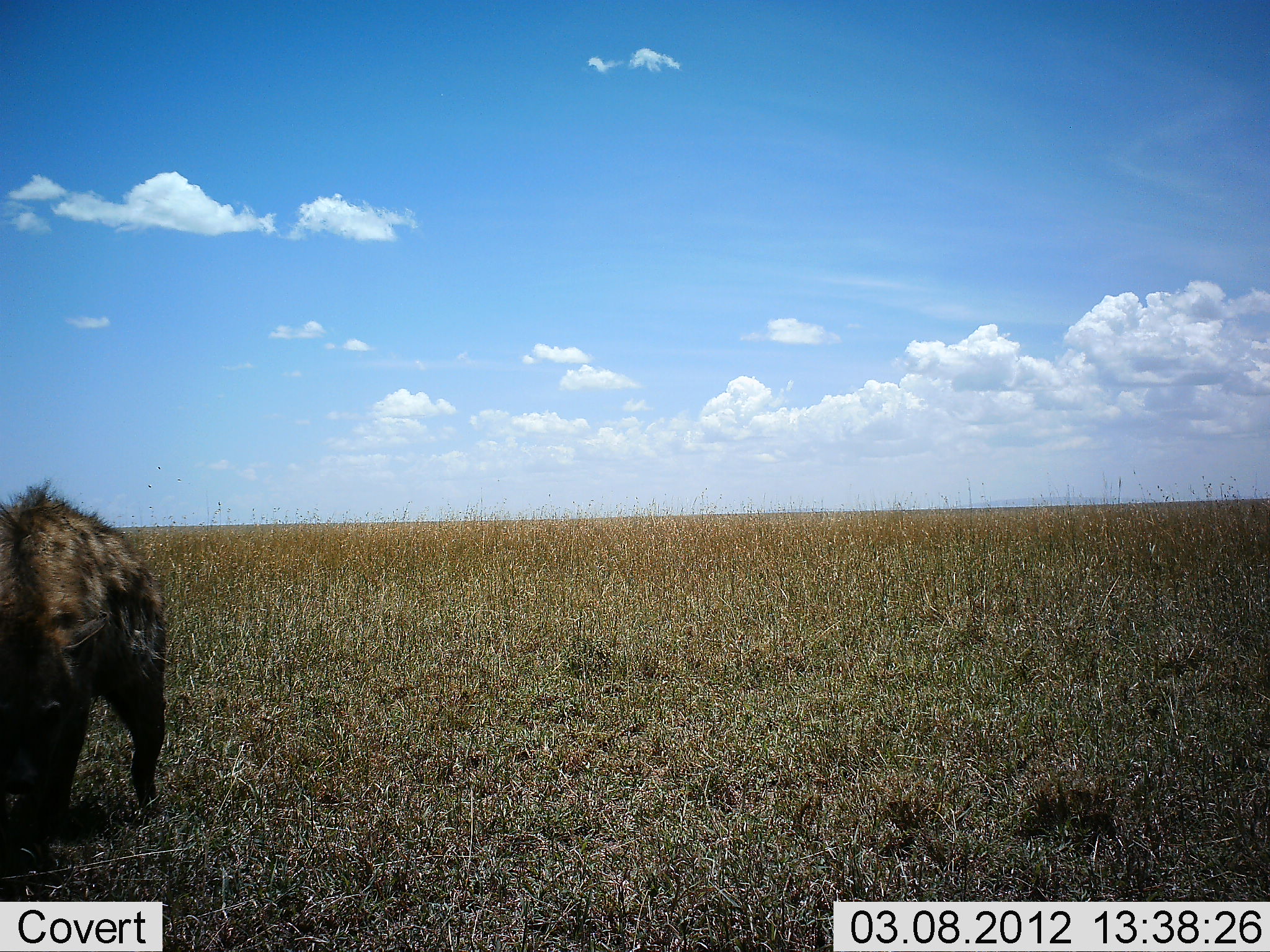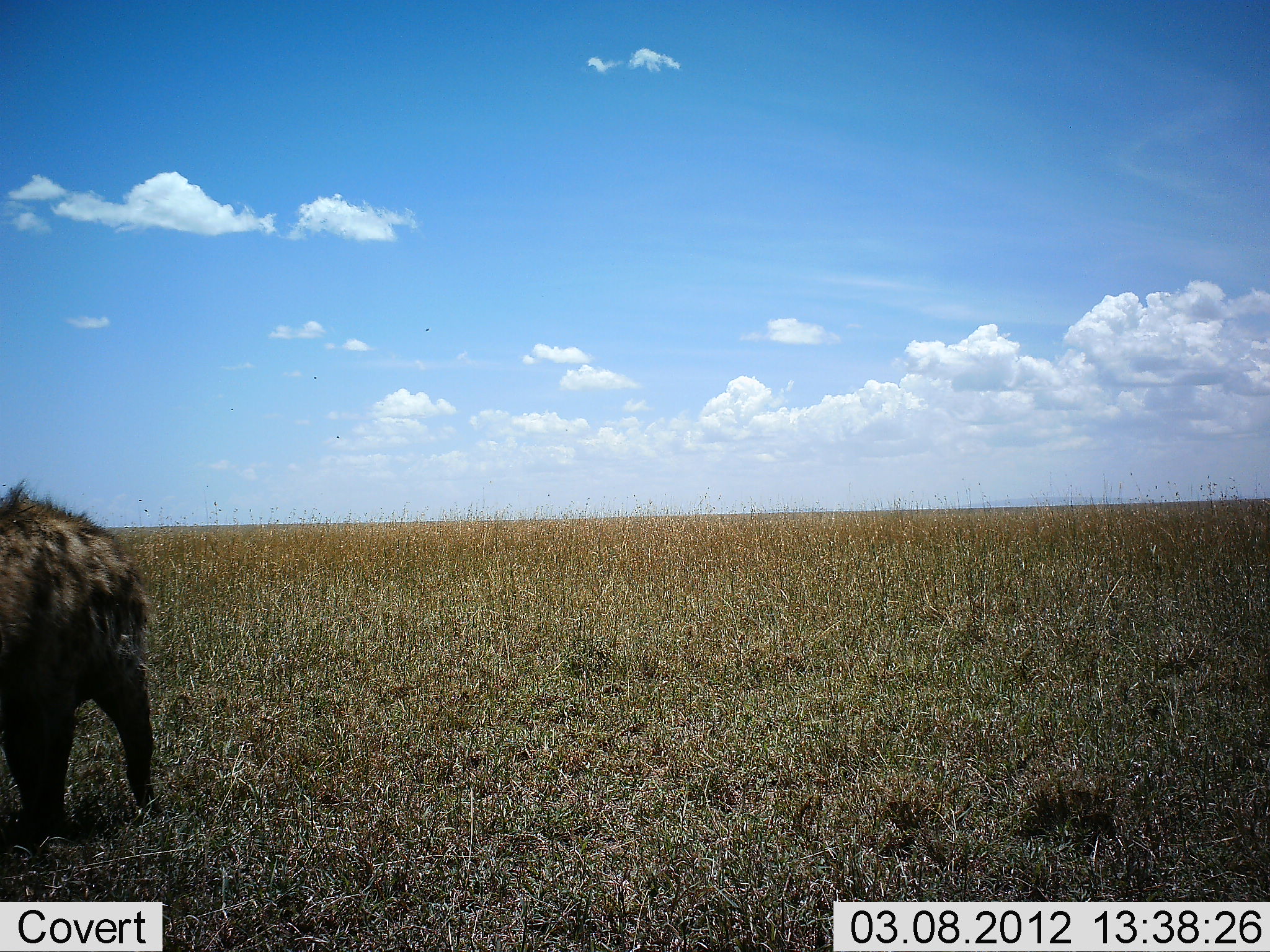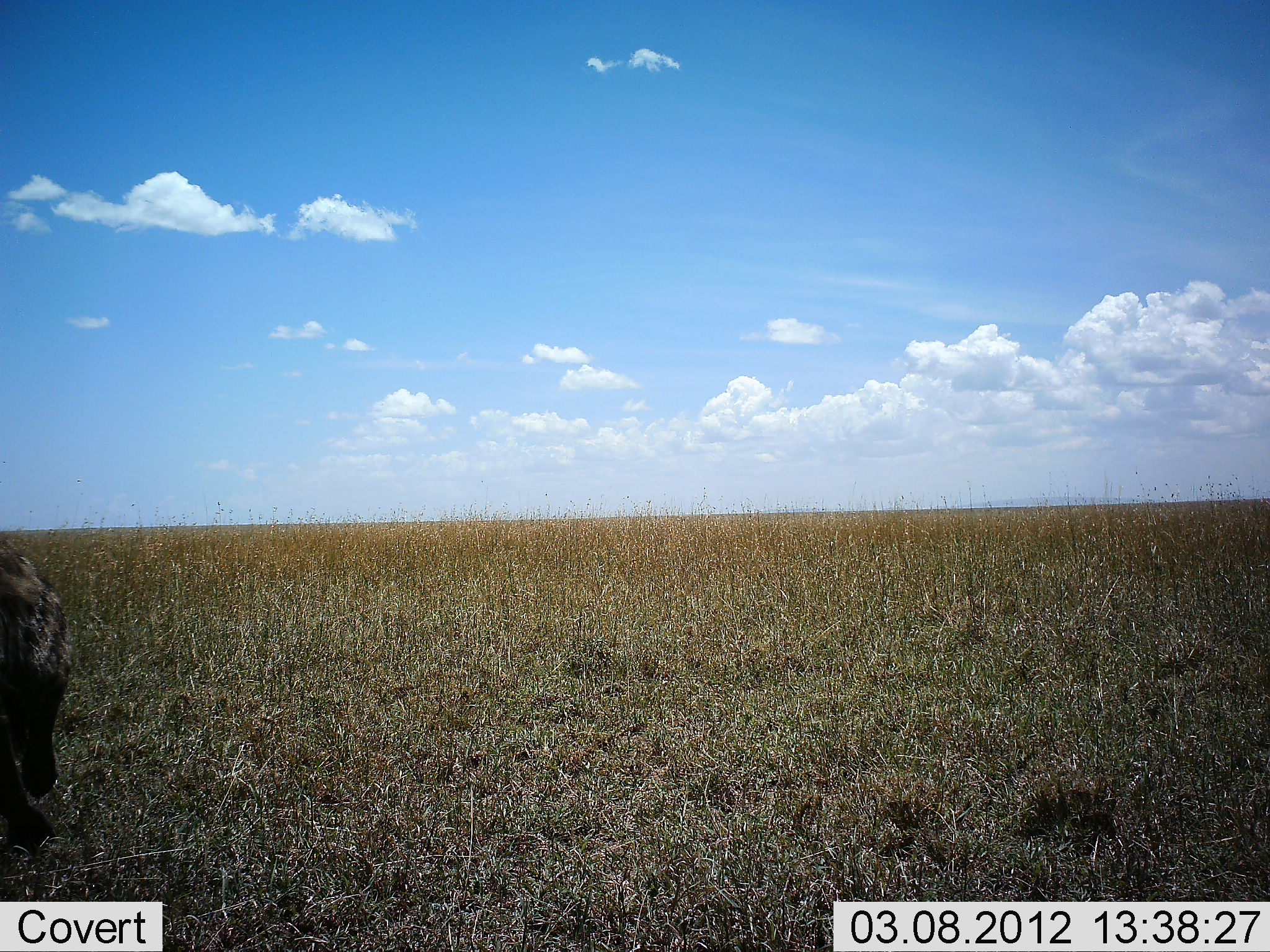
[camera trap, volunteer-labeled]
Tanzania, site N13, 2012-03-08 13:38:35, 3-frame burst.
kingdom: Animalia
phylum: Chordata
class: Mammalia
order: Carnivora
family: Hyaenidae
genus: Crocuta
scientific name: Crocuta crocuta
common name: spotted hyena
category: hyenaspotted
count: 1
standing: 23%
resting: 0%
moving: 77%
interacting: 0%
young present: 0%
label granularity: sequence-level